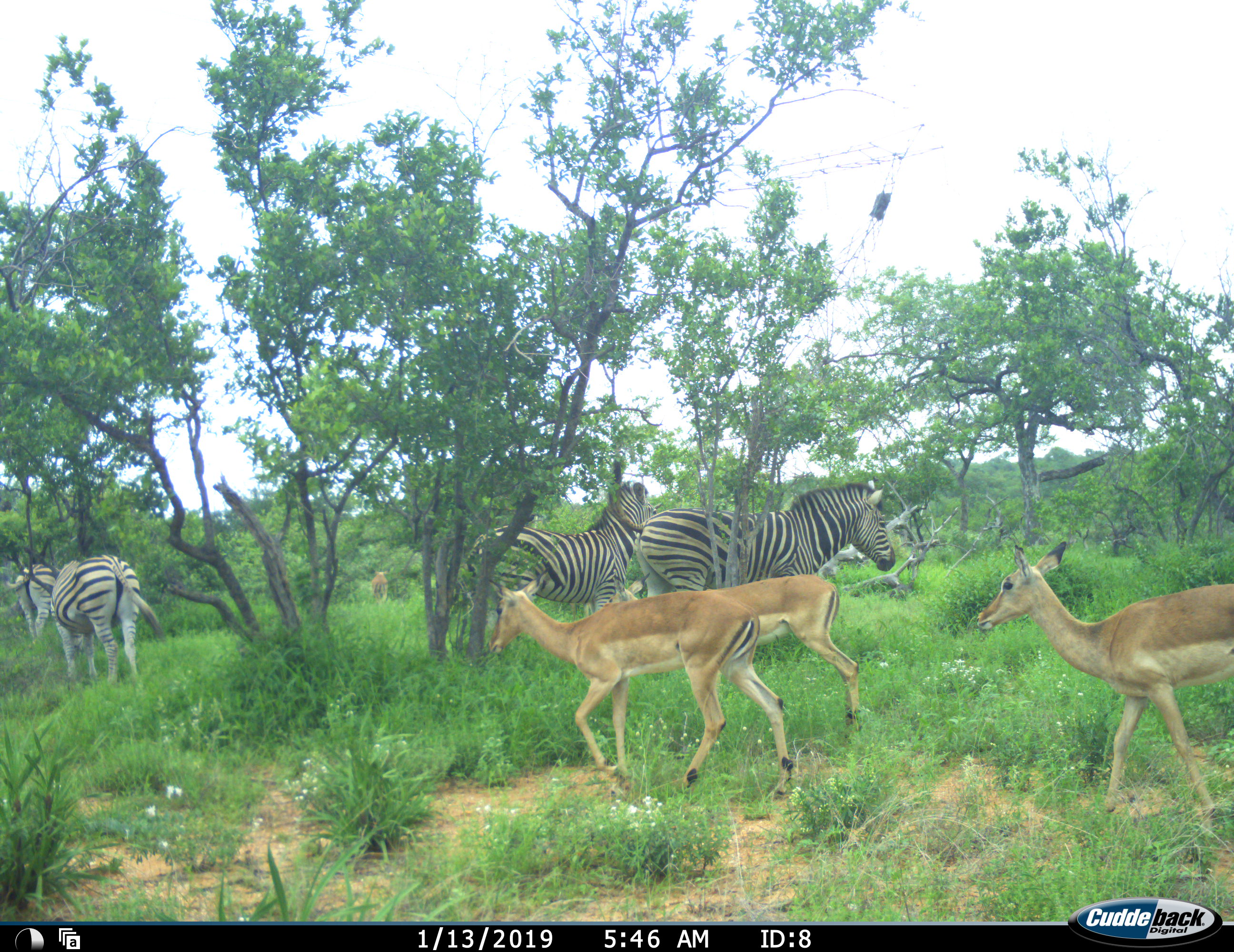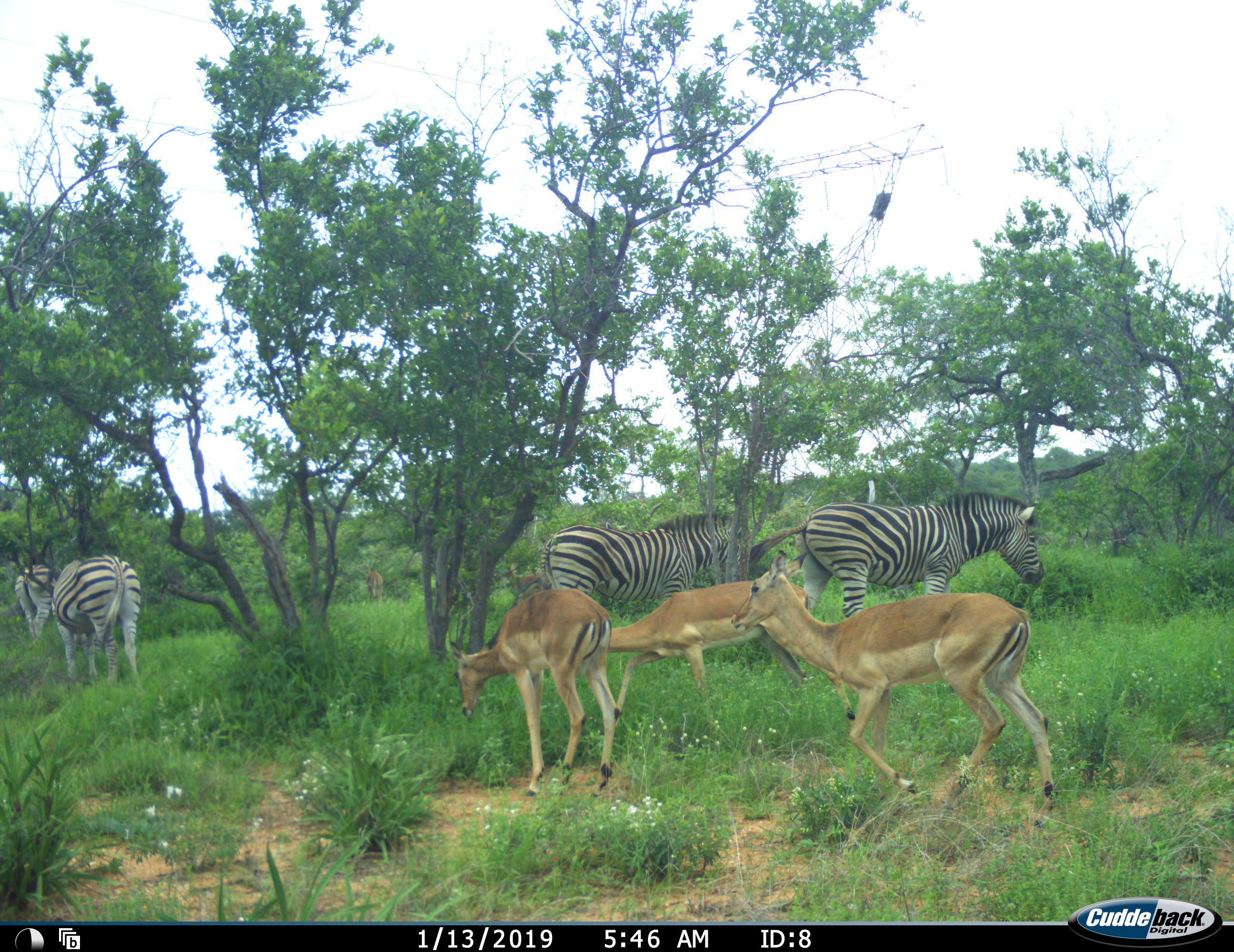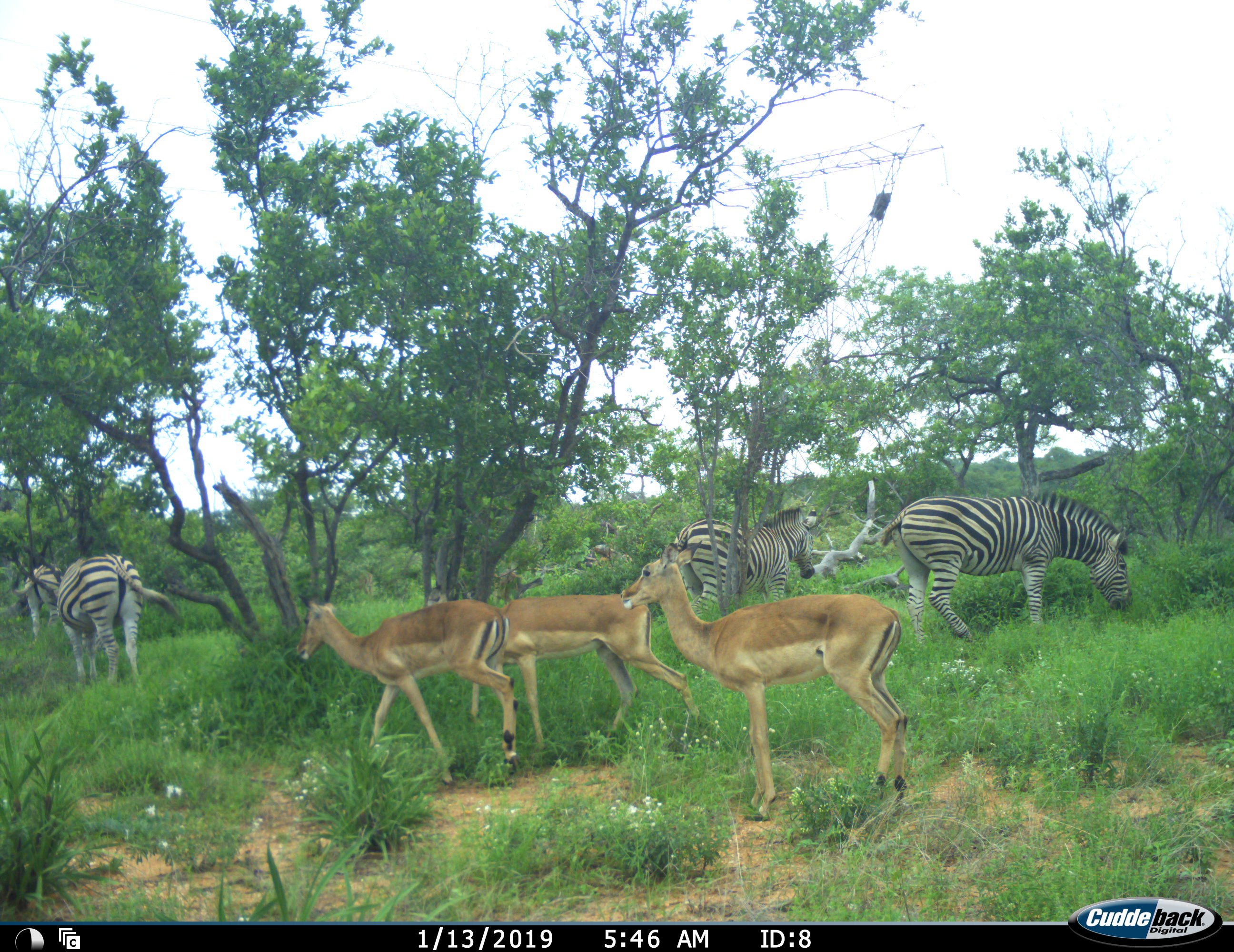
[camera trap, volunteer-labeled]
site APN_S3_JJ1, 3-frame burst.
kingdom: Animalia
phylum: Chordata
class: Mammalia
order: Artiodactyla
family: Bovidae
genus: Aepyceros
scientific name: Aepyceros melampus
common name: impala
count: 4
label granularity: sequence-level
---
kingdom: Animalia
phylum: Chordata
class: Mammalia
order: Perissodactyla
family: Equidae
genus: Equus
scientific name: Equus quagga burchellii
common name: burchell's zebra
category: zebraburchells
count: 3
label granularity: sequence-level